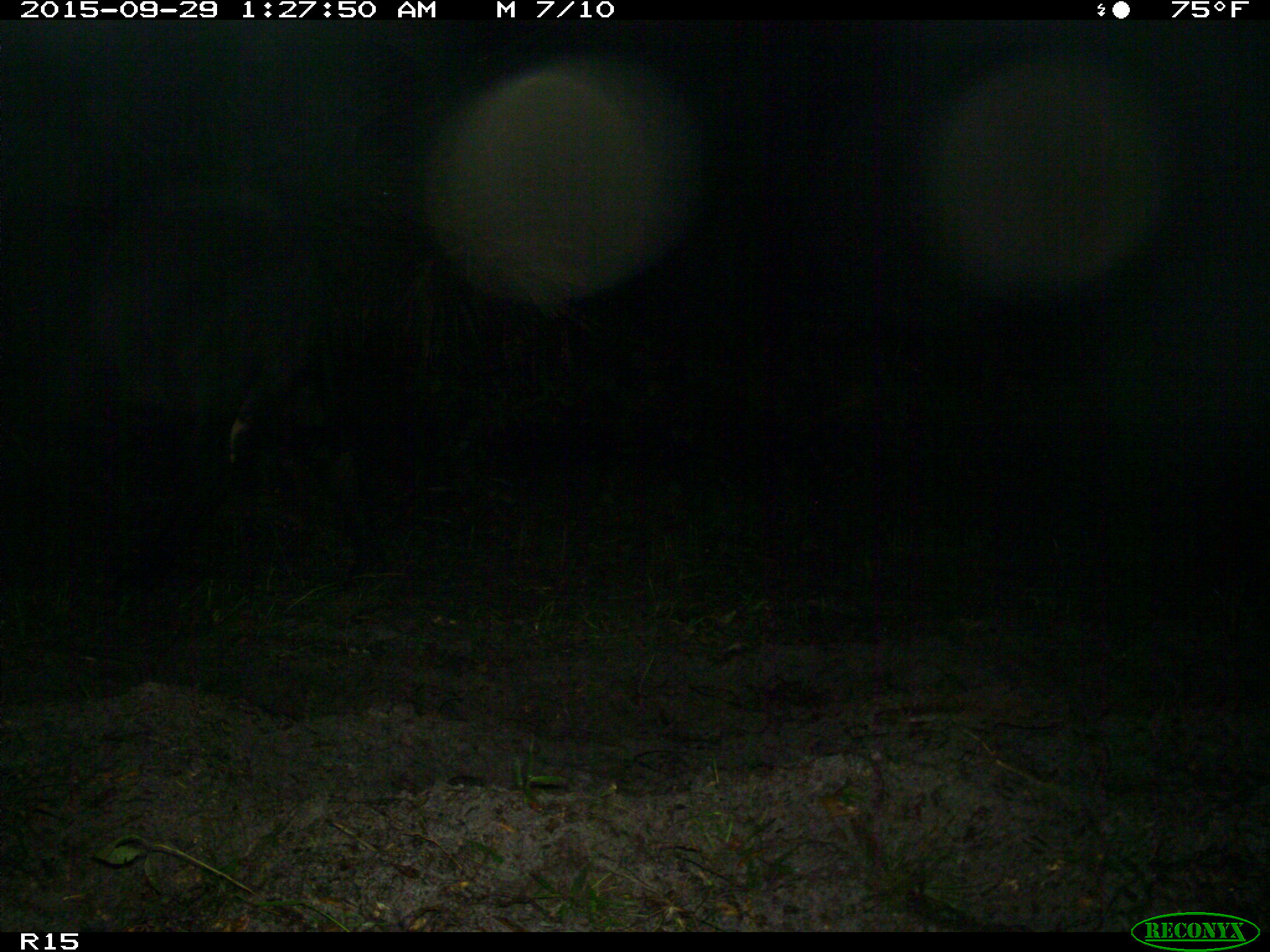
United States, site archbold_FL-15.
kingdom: Animalia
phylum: Chordata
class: Mammalia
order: Artiodactyla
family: Bovidae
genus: Bos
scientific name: Bos taurus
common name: domestic cow